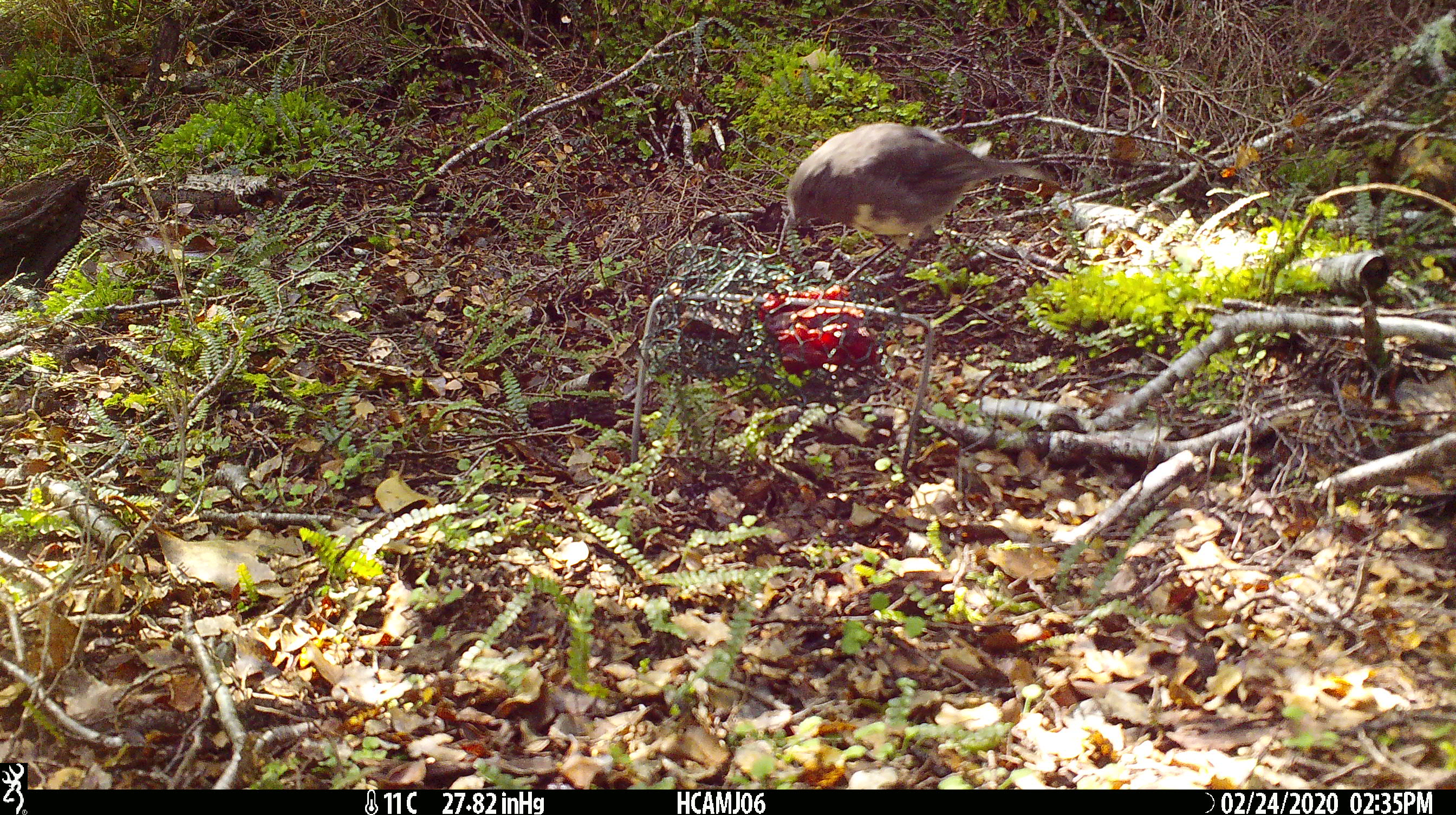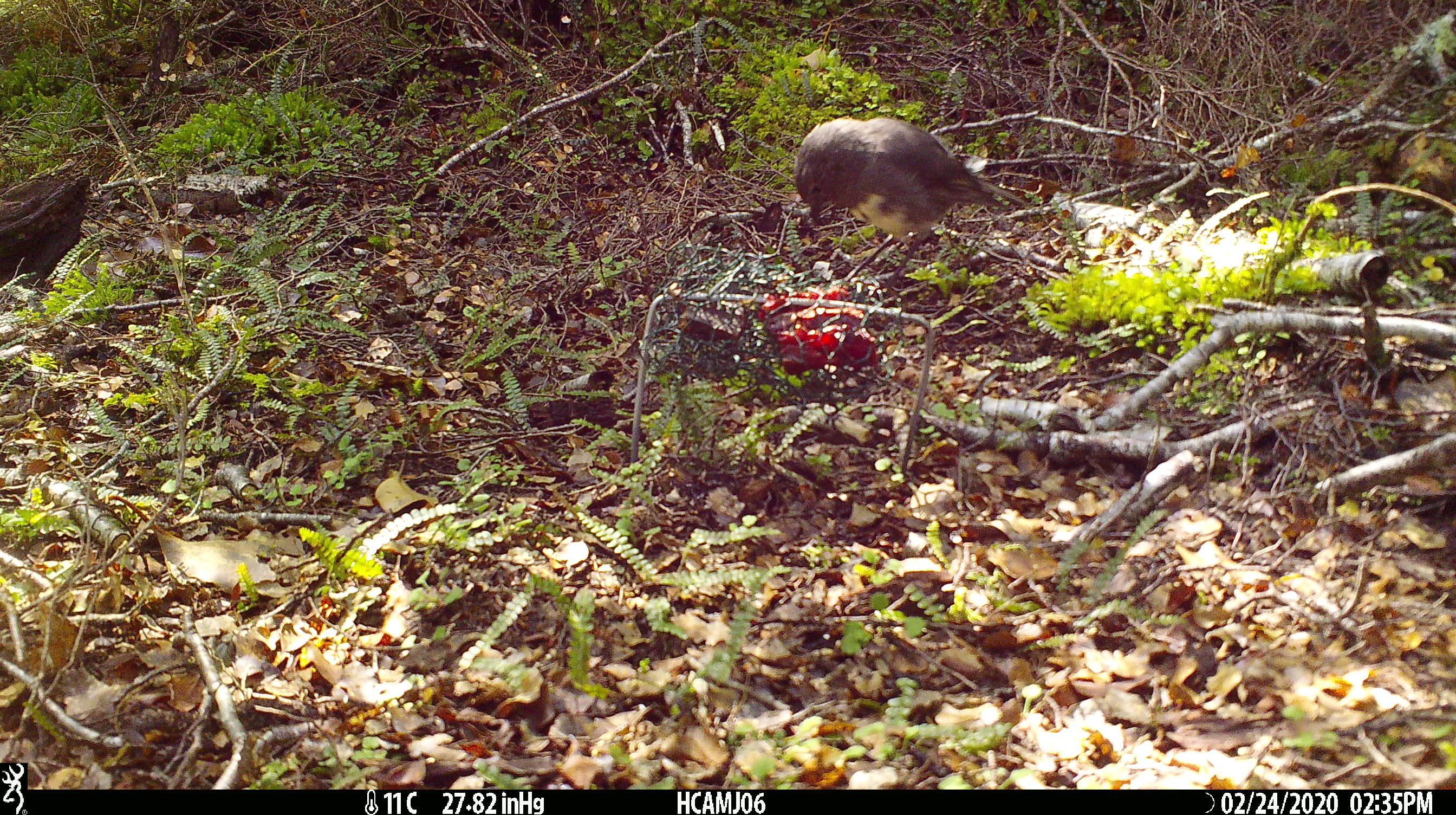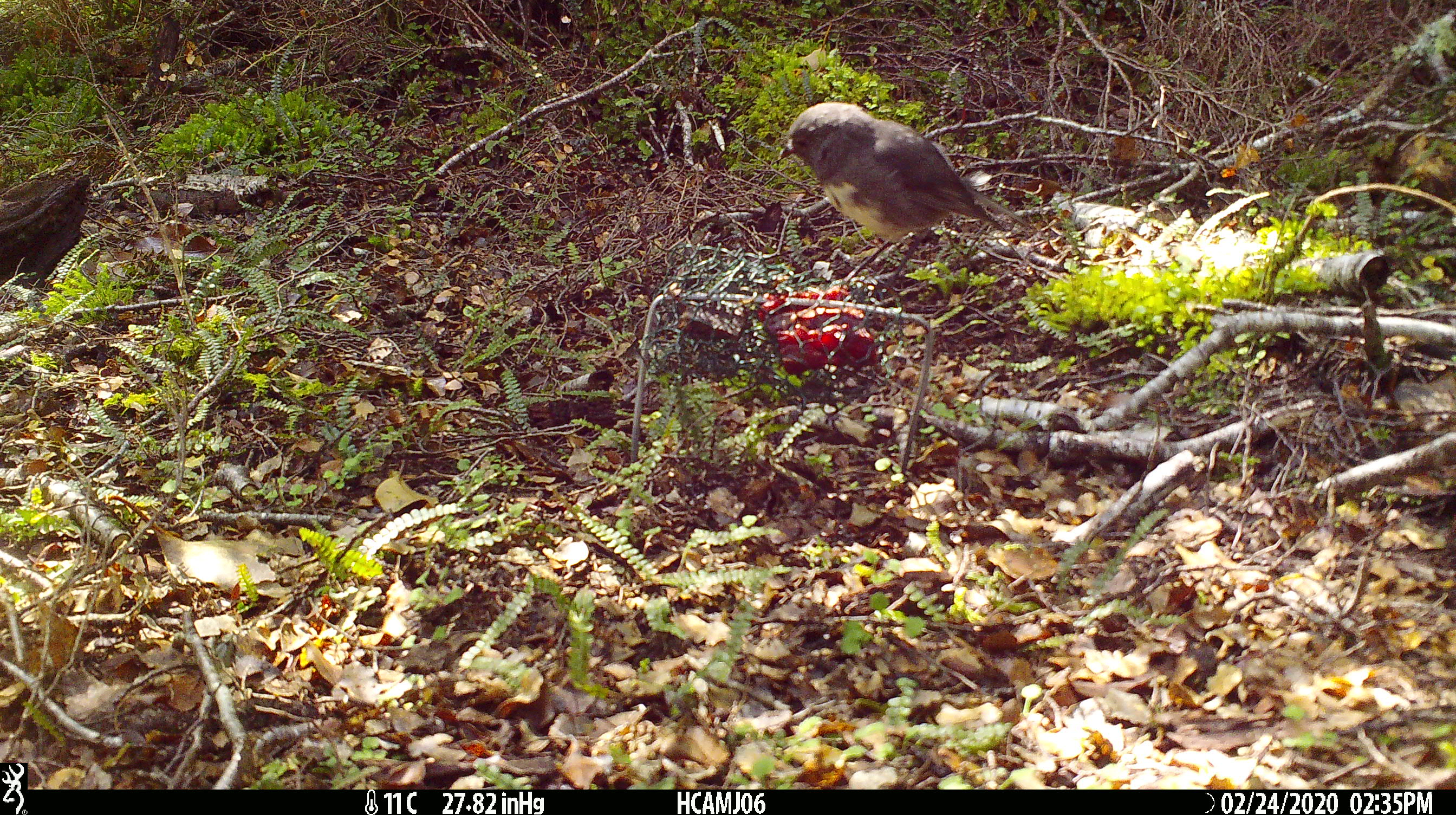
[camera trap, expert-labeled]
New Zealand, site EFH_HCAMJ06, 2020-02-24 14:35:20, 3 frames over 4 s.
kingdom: Animalia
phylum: Chordata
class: Aves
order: Passeriformes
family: Petroicidae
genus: Petroica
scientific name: Petroica australis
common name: new zealand robin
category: robin